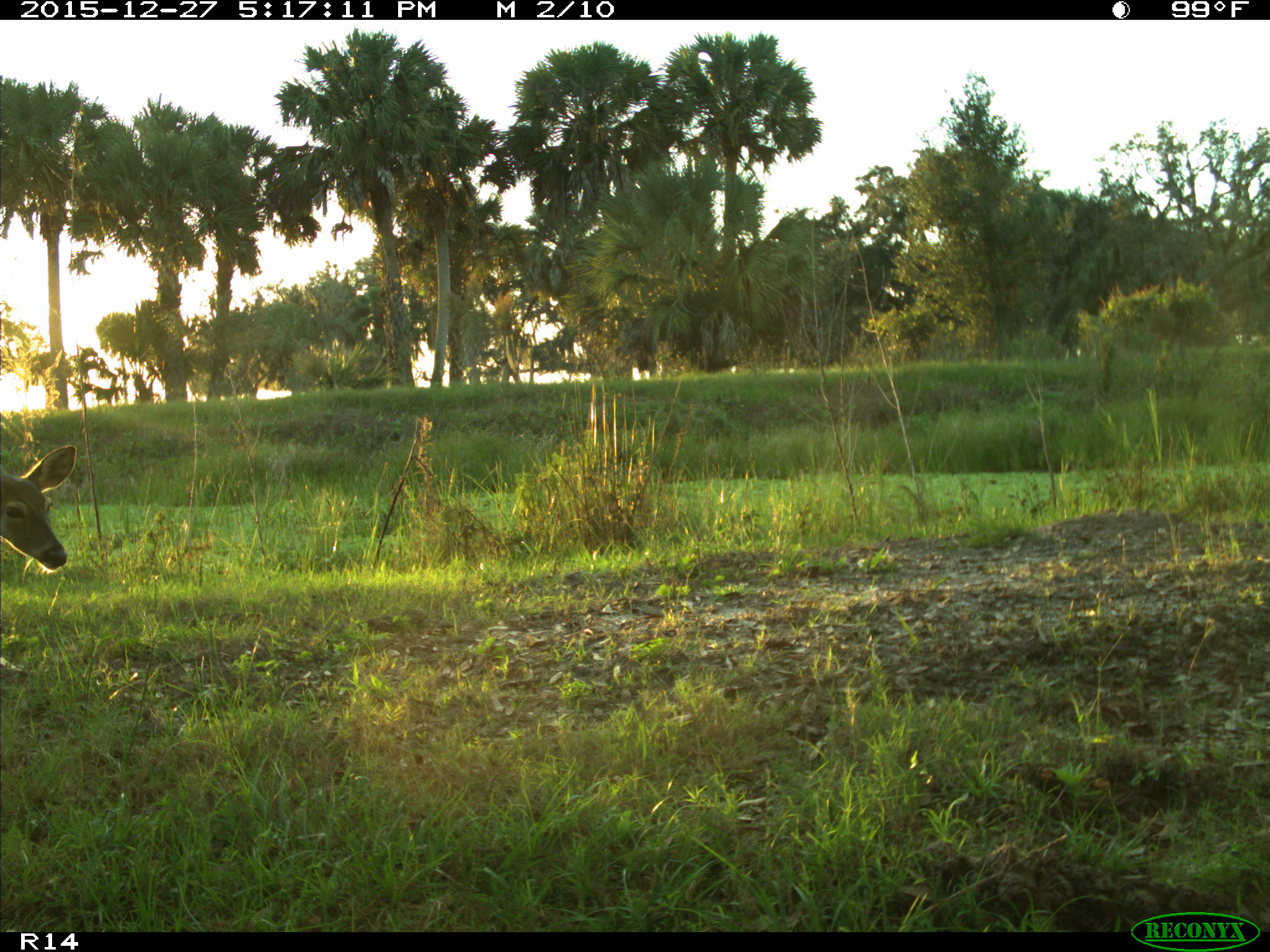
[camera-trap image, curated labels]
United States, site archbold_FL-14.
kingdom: Animalia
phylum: Chordata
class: Mammalia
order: Artiodactyla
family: Cervidae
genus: Odocoileus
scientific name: Odocoileus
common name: deer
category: unidentified deer